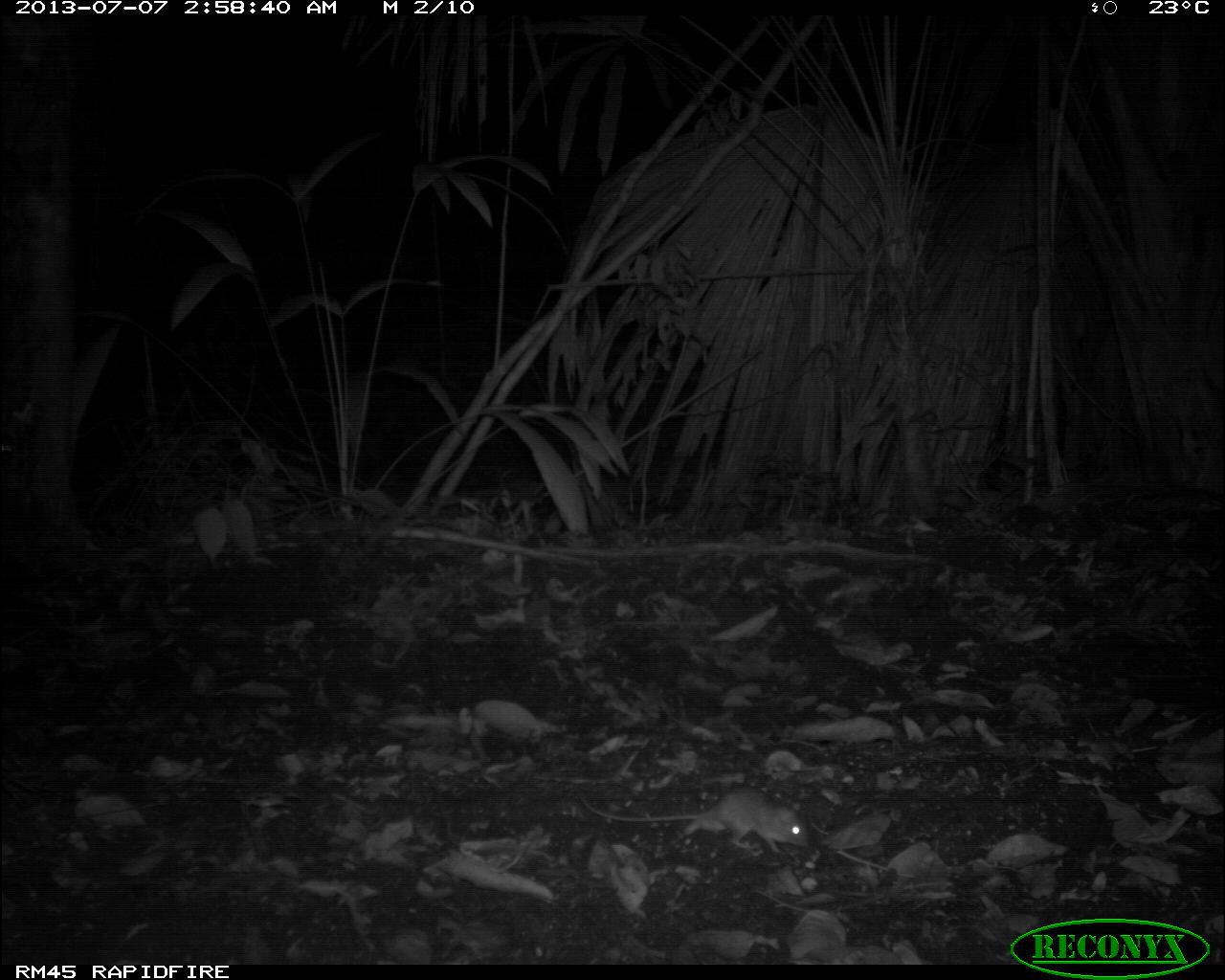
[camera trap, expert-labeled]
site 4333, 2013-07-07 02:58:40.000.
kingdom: Animalia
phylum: Chordata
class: Mammalia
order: Rodentia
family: Cricetidae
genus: Peromyscus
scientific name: Peromyscus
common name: deermice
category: peromyscus sp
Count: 1.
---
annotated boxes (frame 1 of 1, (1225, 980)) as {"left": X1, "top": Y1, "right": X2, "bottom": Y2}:
peromyscus sp: {"left": 576, "top": 785, "right": 810, "bottom": 854}